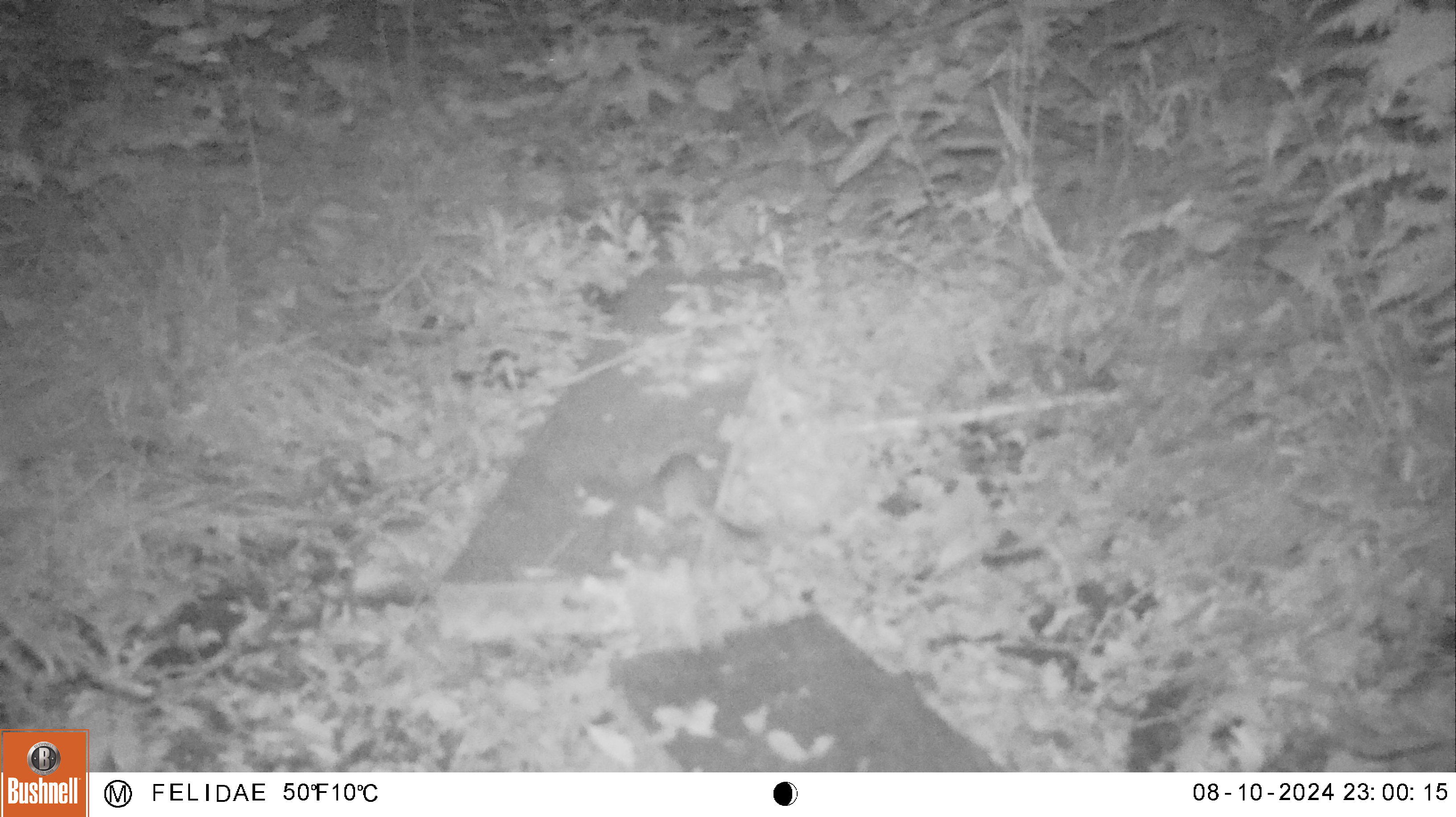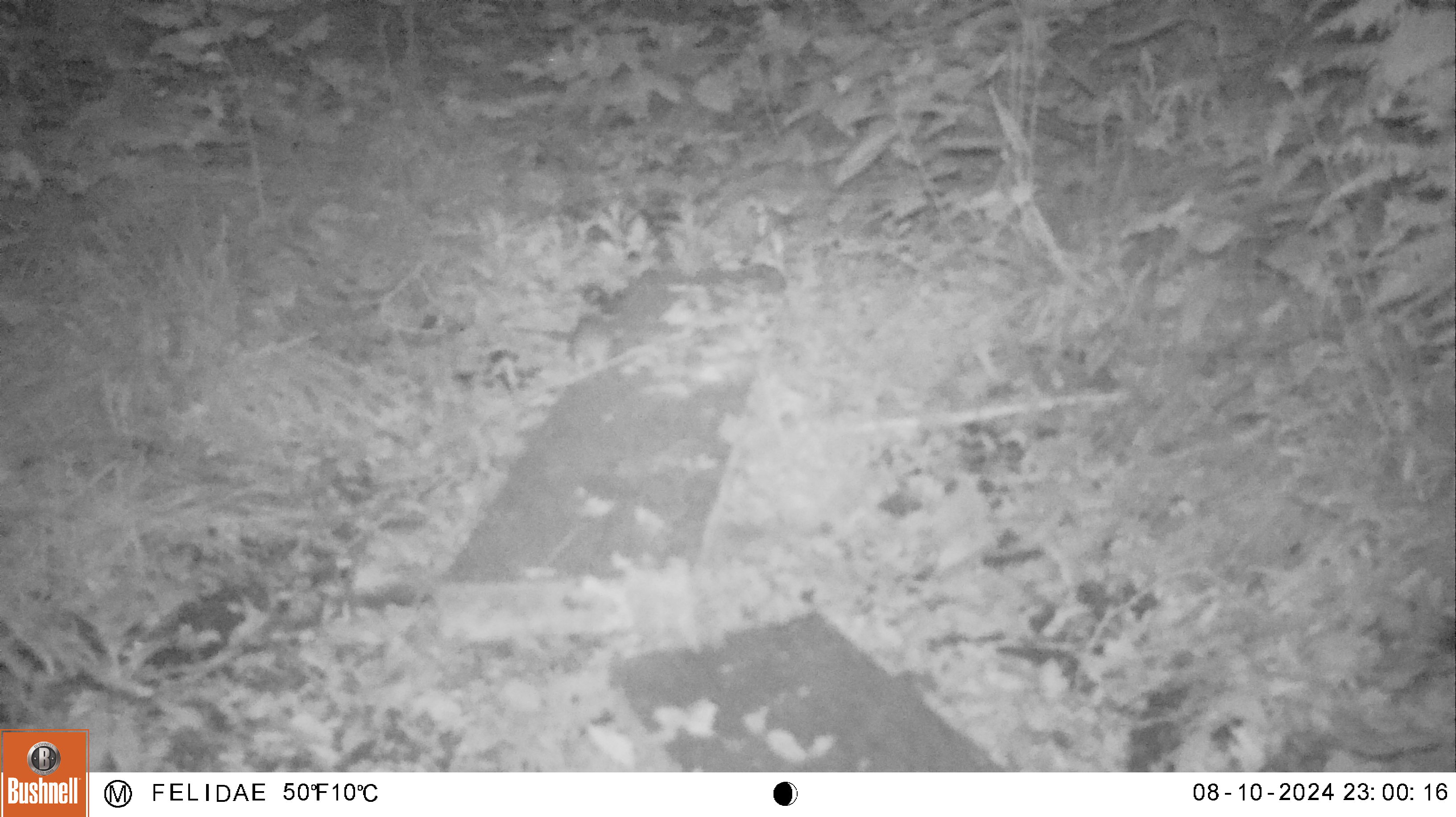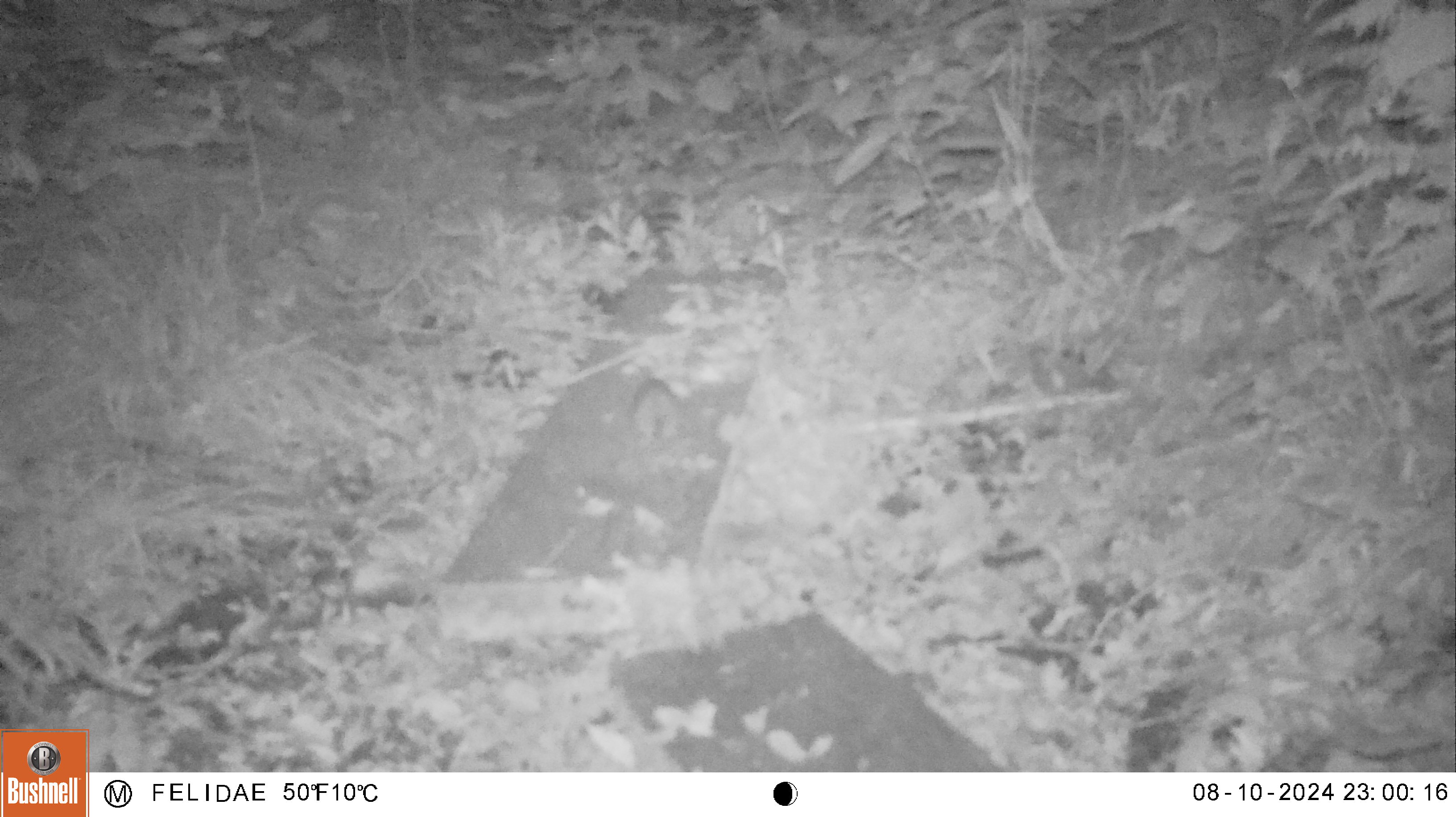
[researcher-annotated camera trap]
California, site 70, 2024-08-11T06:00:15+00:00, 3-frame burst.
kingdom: Animalia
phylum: Chordata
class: Mammalia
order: Rodentia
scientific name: Rodentia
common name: mouse or rat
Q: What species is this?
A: Mouse or rat (Rodentia).